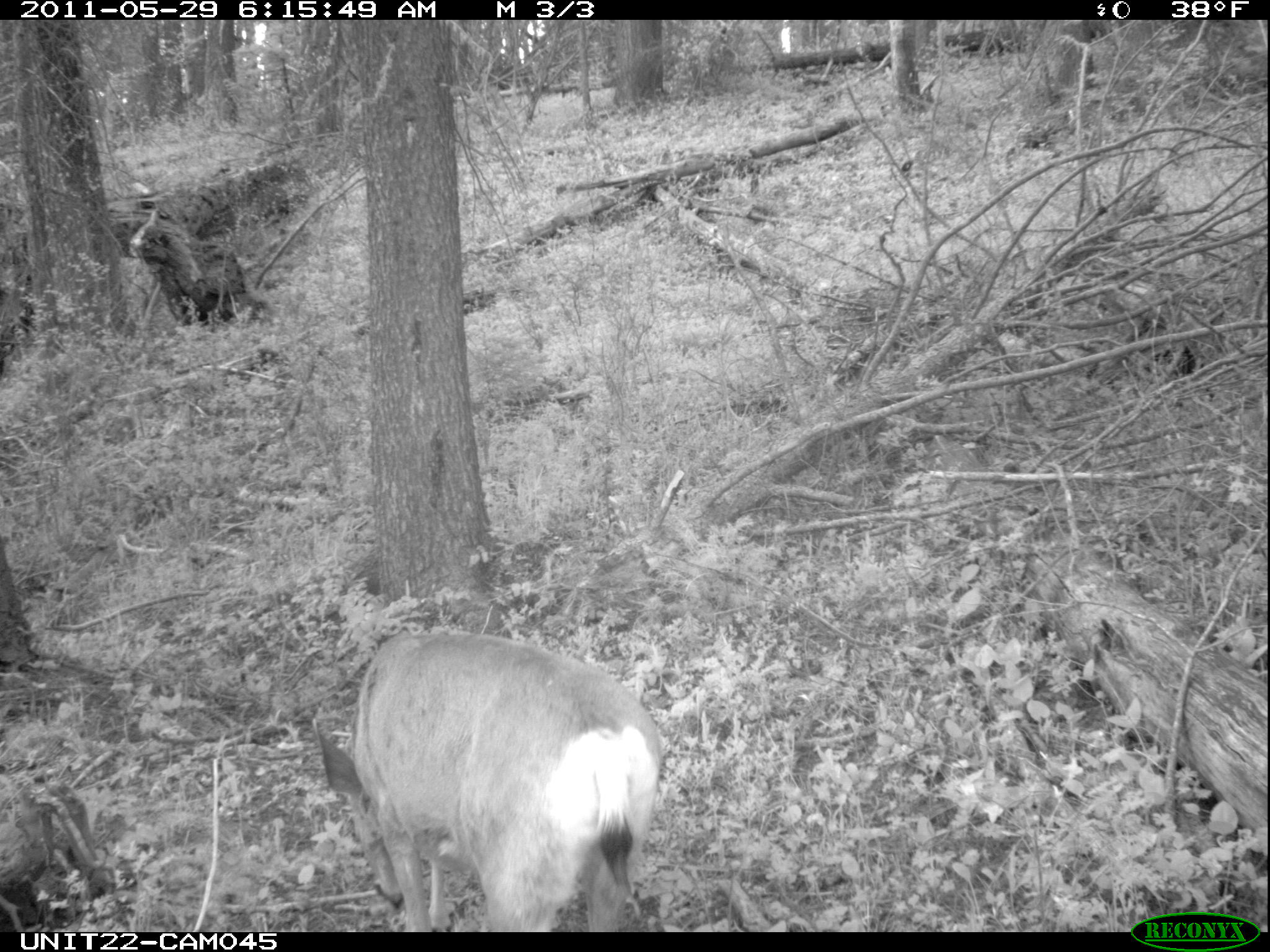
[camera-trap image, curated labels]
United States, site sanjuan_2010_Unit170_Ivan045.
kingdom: Animalia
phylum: Chordata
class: Mammalia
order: Artiodactyla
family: Cervidae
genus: Odocoileus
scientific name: Odocoileus hemionus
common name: mule deer